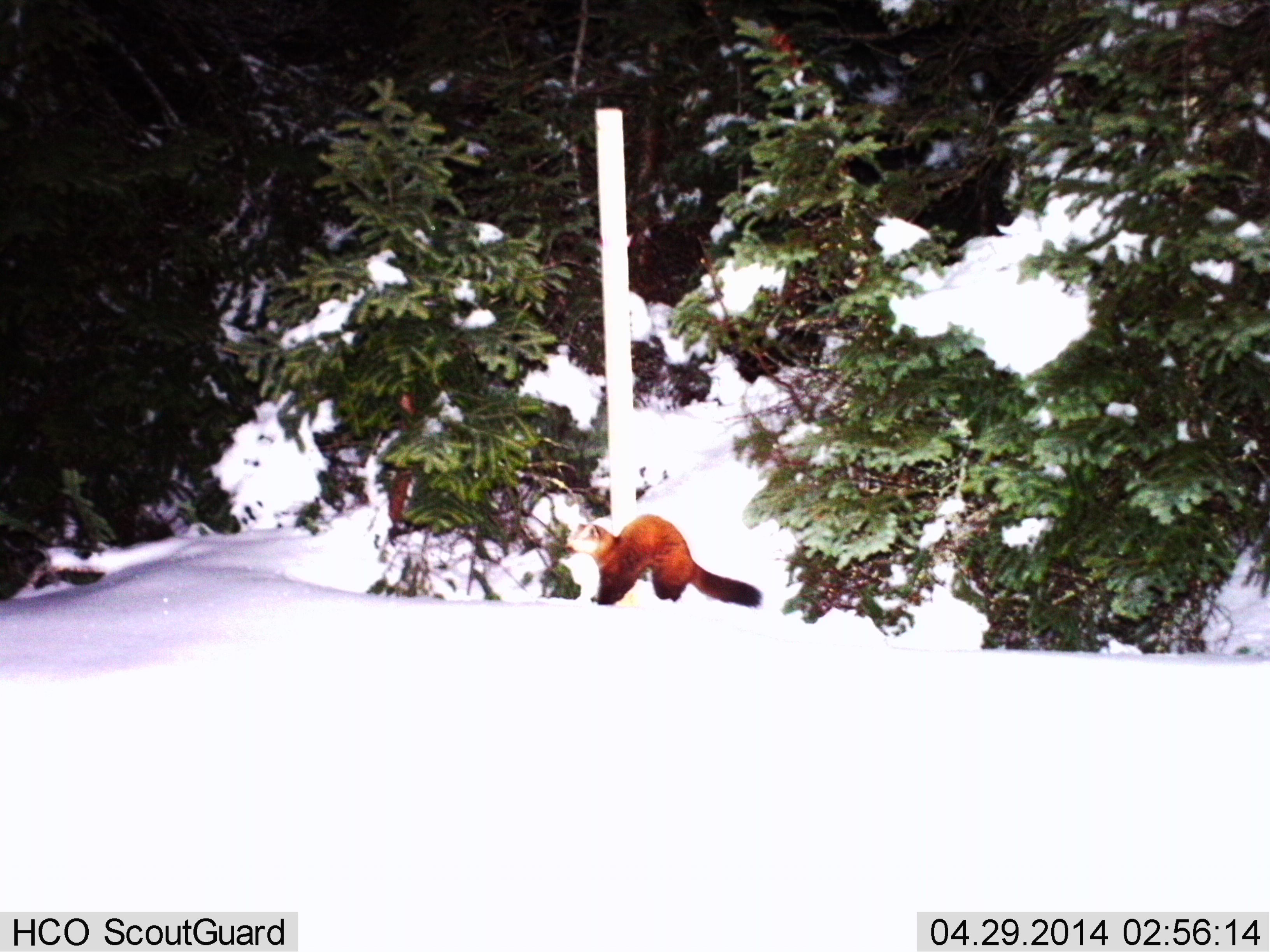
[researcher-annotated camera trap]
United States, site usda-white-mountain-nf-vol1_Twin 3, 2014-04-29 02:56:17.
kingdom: Animalia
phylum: Chordata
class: Mammalia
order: Carnivora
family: Mustelidae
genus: Martes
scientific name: Martes americana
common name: american marten